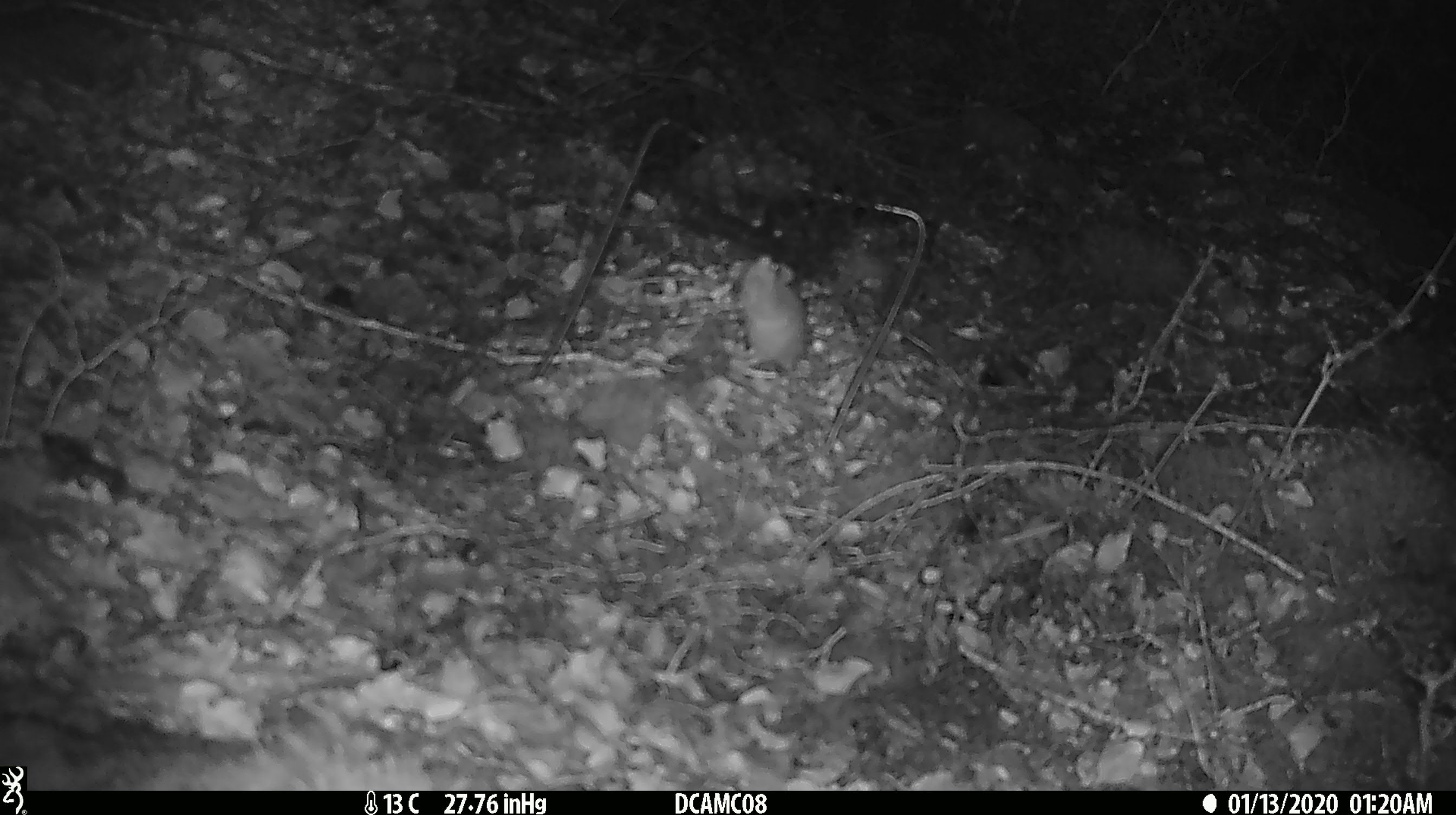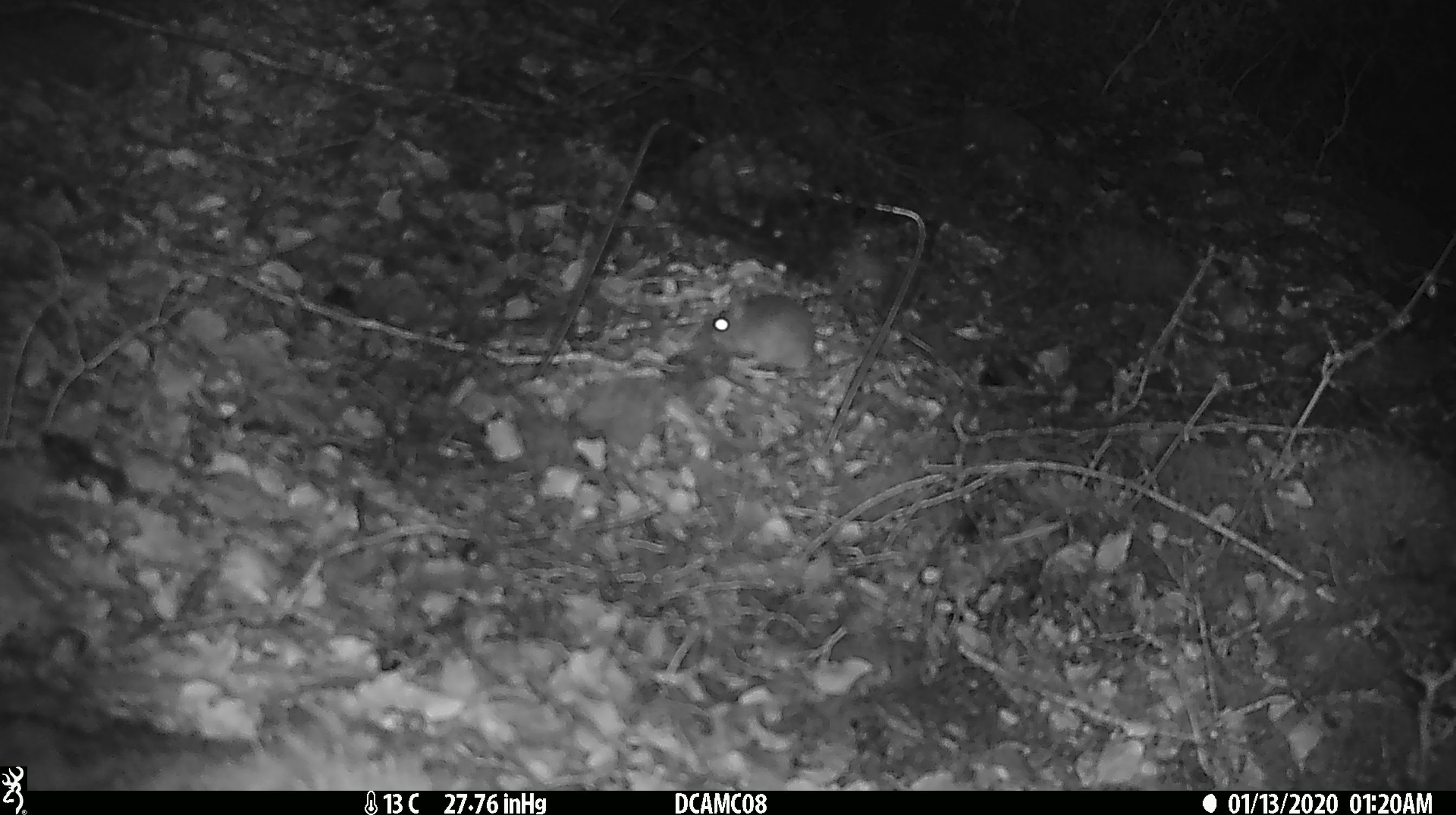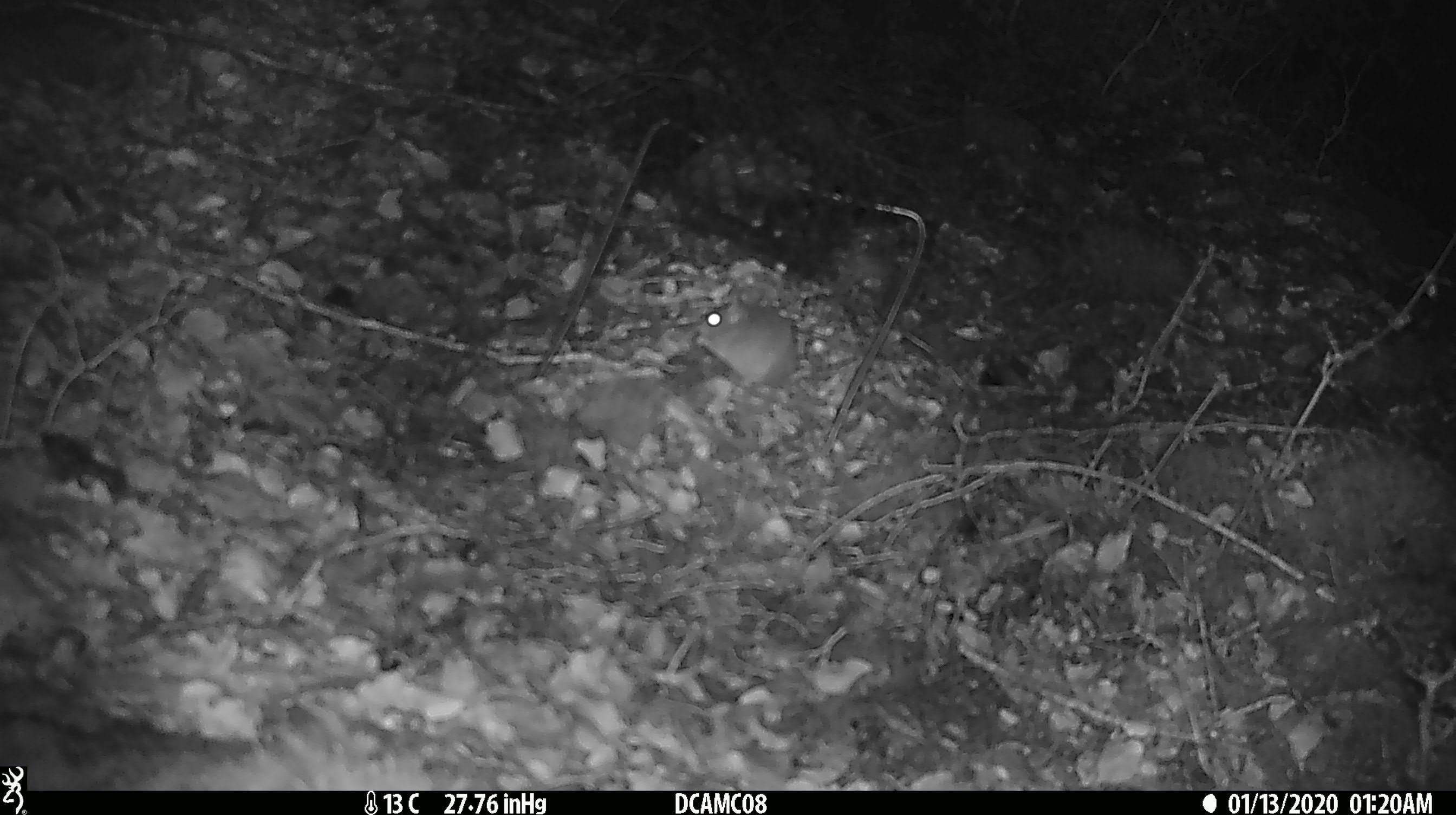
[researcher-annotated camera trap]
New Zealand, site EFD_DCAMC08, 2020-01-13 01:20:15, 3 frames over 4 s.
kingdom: Animalia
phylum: Chordata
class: Mammalia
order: Rodentia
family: Muridae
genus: Mus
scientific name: Mus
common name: mouse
Mouse (Mus).